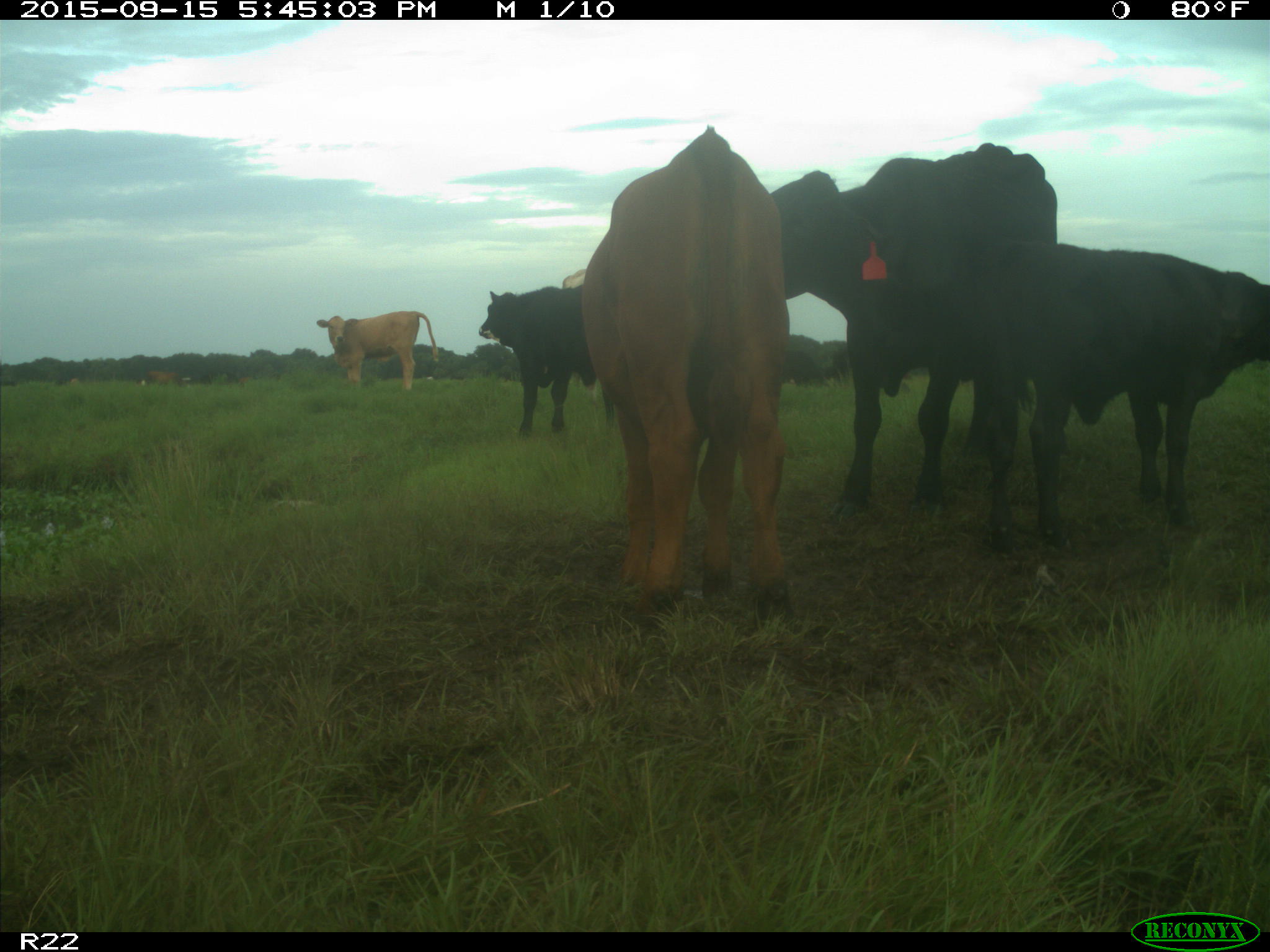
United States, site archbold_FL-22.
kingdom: Animalia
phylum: Chordata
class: Mammalia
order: Artiodactyla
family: Bovidae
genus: Bos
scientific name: Bos taurus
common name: domestic cow